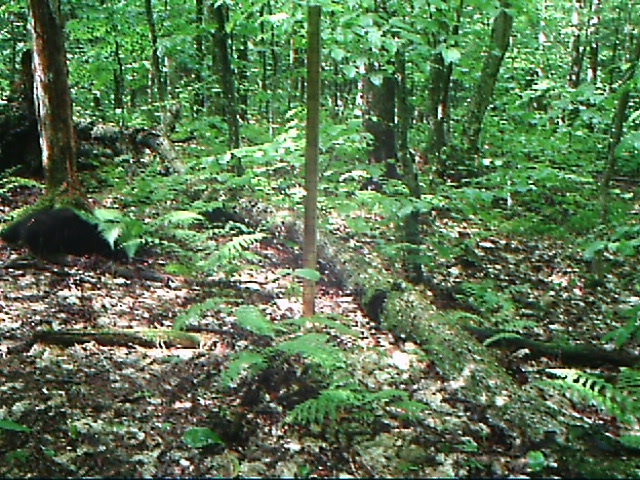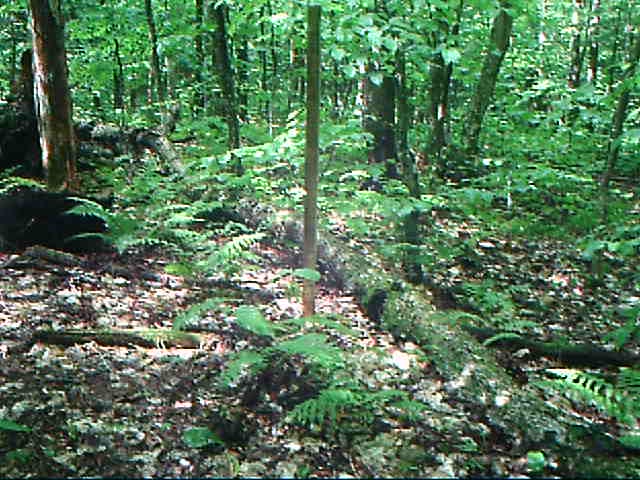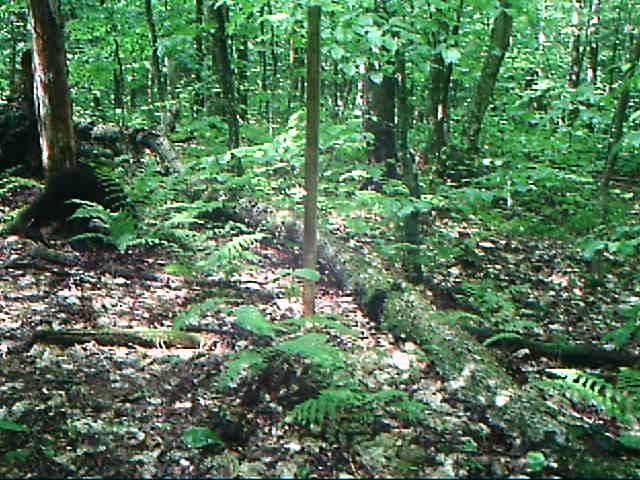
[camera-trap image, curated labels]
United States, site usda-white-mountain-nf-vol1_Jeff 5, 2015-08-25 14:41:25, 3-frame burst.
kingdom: Animalia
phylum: Chordata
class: Mammalia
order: Carnivora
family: Ursidae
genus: Ursus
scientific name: Ursus americanus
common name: black bear